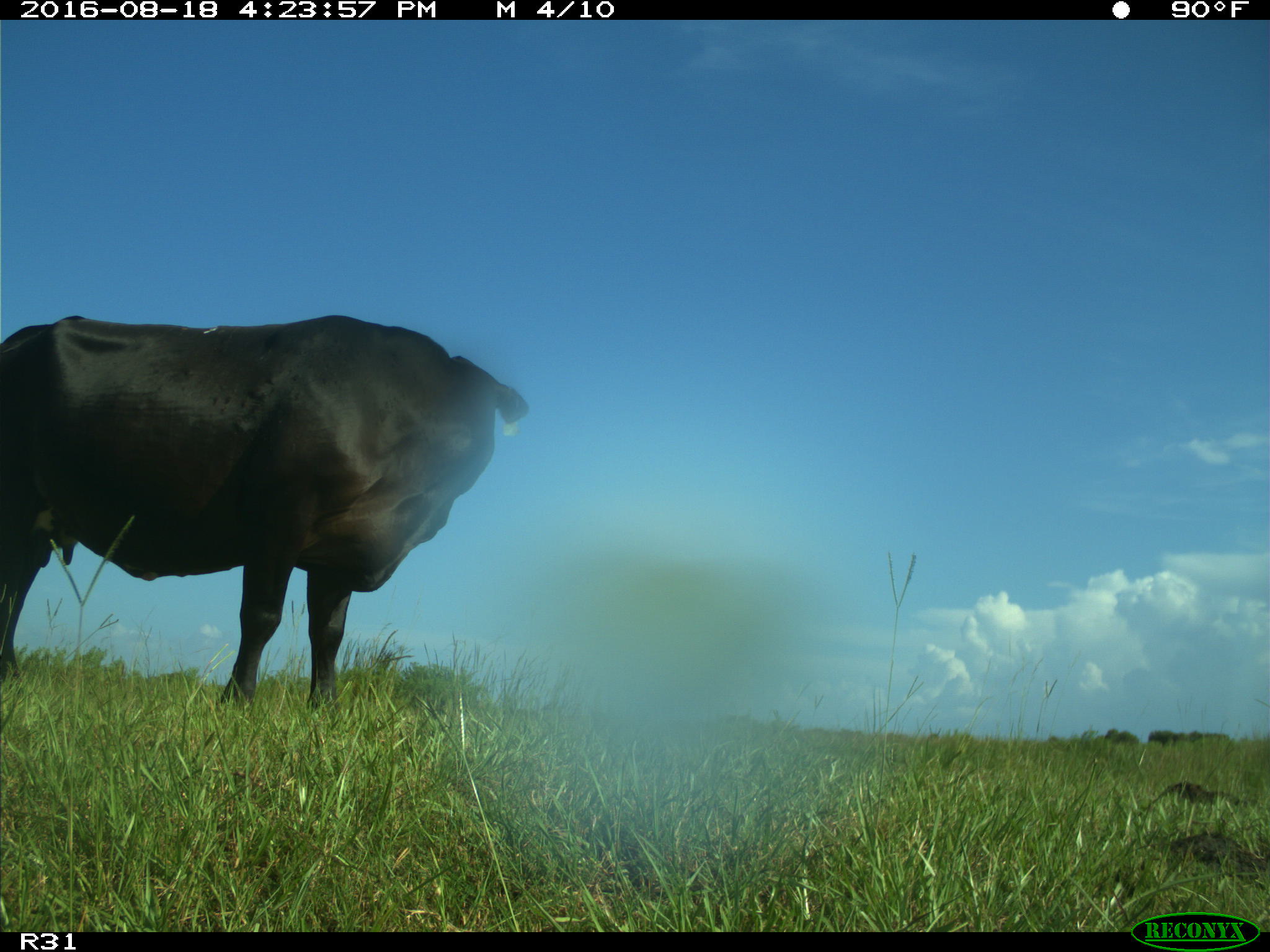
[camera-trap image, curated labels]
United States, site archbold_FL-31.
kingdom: Animalia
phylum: Chordata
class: Mammalia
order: Artiodactyla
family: Bovidae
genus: Bos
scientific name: Bos taurus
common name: domestic cow